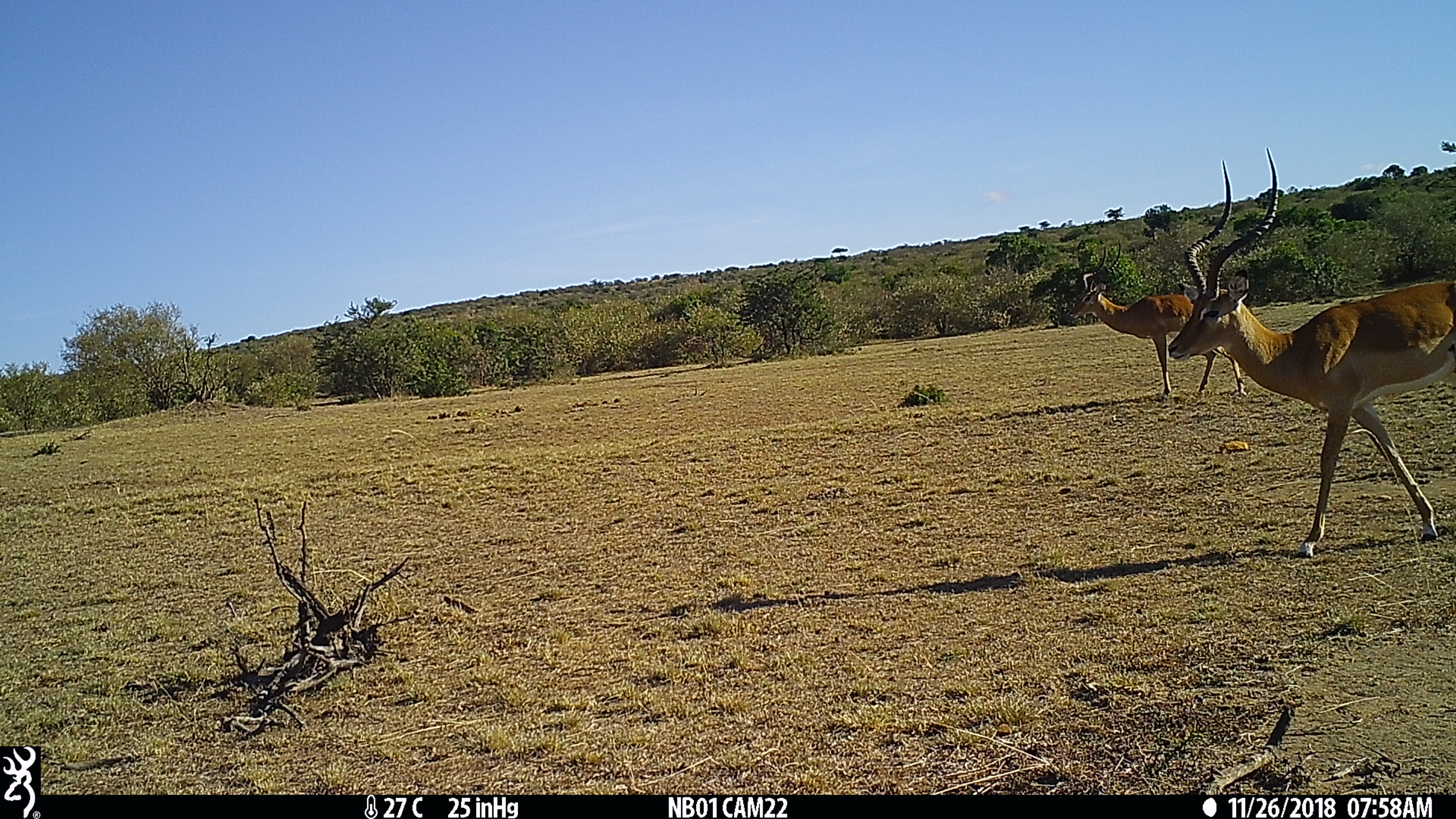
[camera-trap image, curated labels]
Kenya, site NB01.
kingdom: Animalia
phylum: Chordata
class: Mammalia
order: Artiodactyla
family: Bovidae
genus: Aepyceros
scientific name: Aepyceros melampus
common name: impala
Impala (Aepyceros melampus).